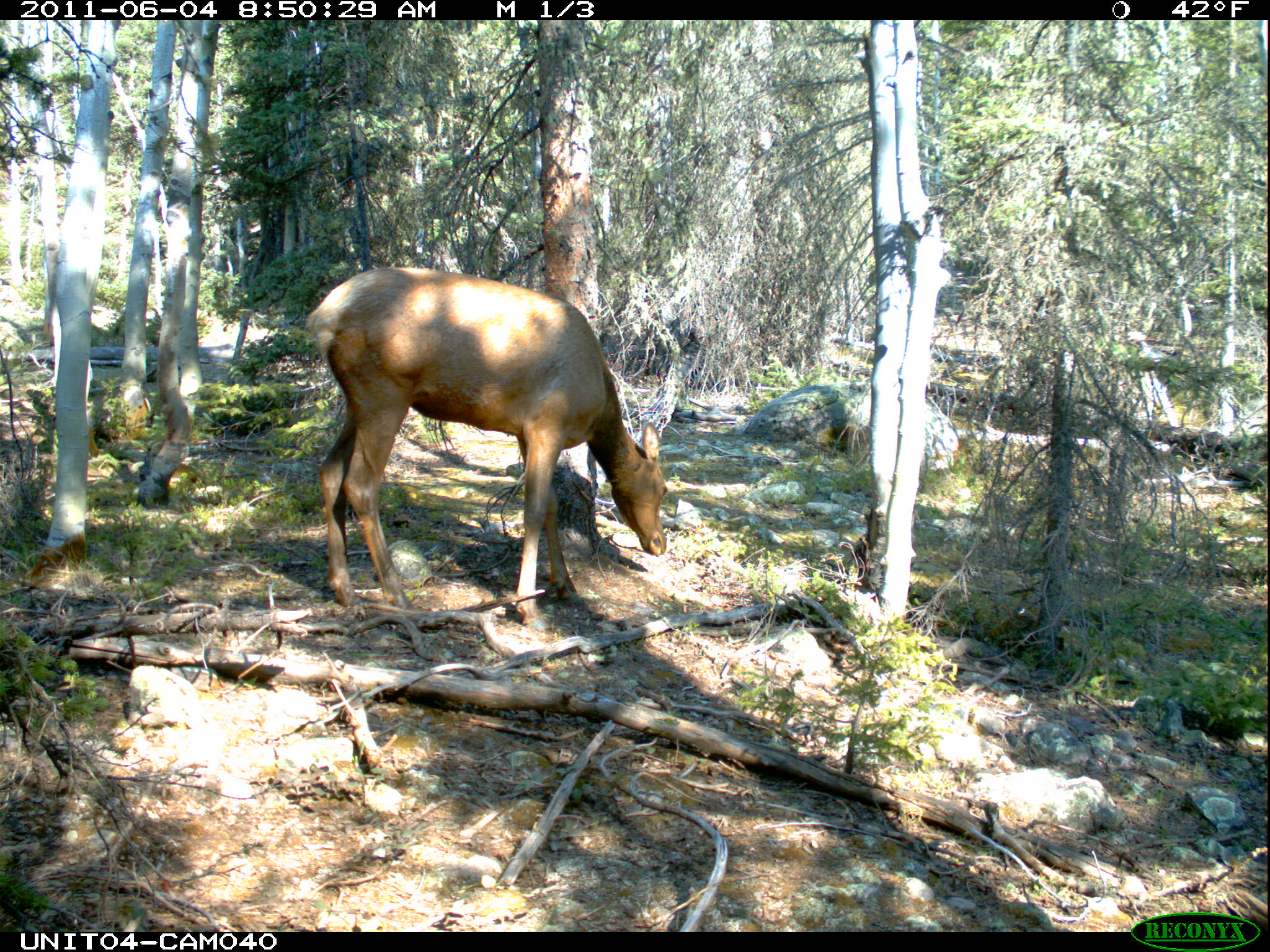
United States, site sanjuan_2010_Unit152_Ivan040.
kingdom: Animalia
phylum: Chordata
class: Mammalia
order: Artiodactyla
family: Cervidae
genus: Cervus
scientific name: Cervus elaphus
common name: red deer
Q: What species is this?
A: Cervus elaphus (red deer).